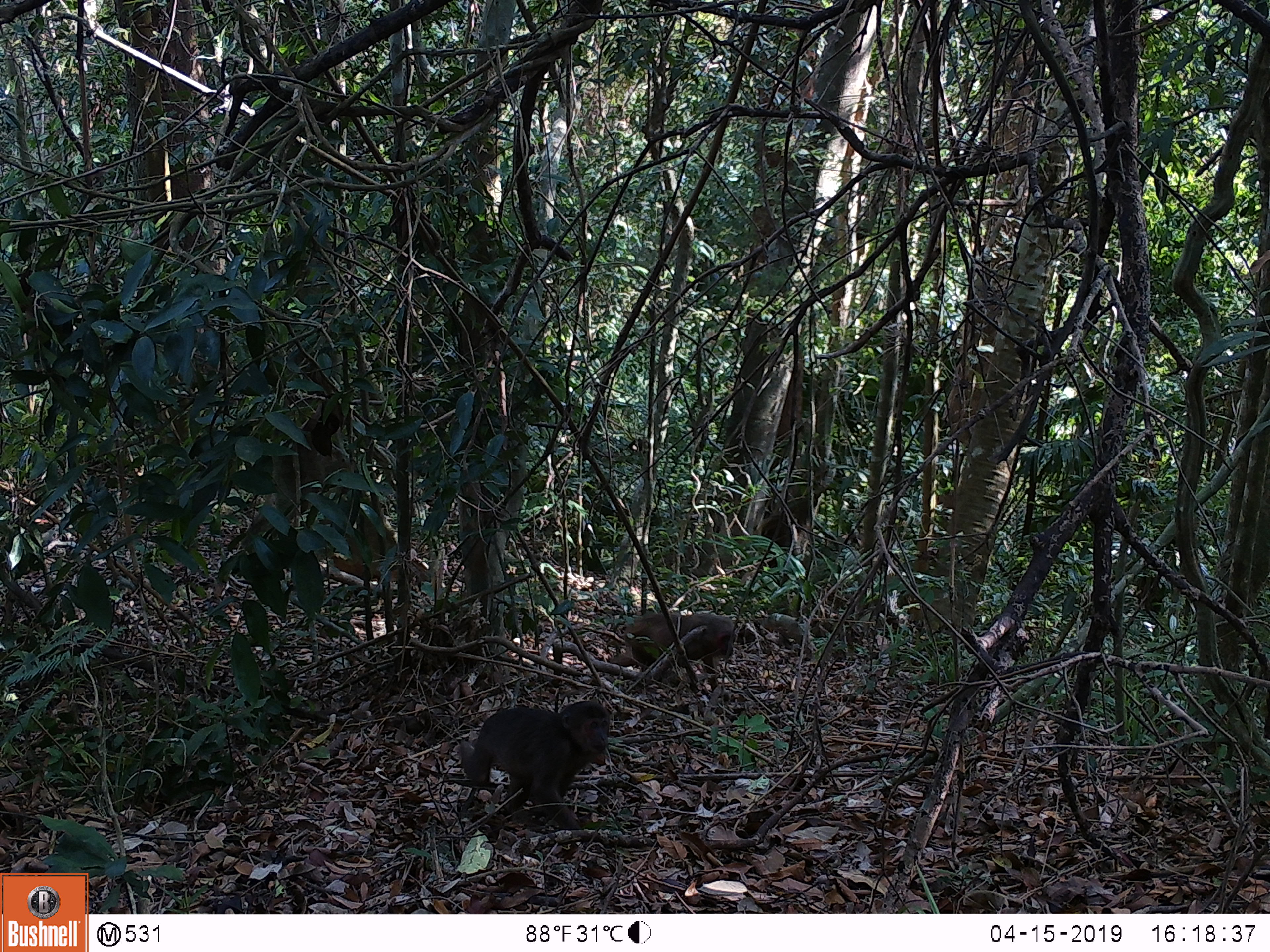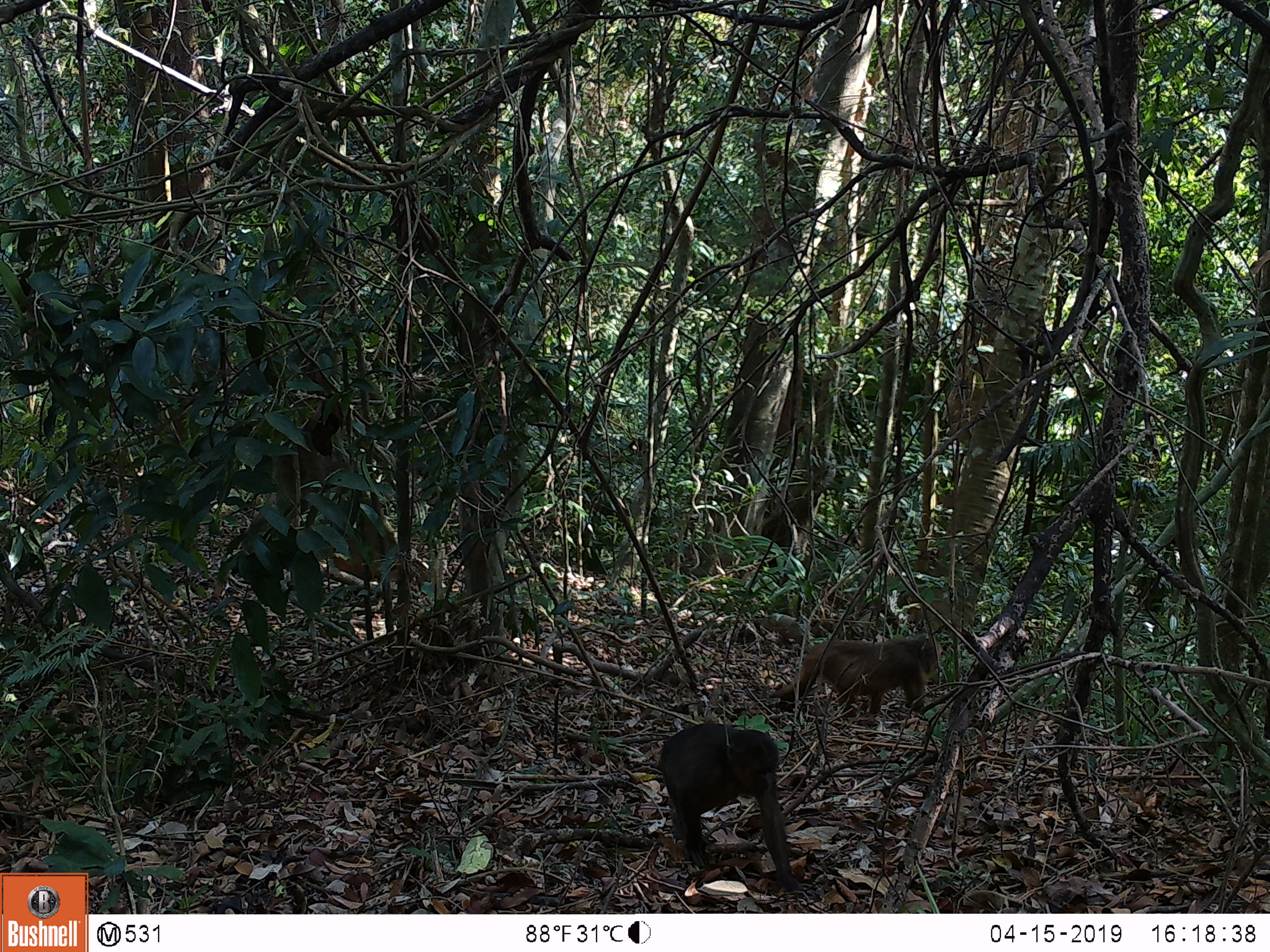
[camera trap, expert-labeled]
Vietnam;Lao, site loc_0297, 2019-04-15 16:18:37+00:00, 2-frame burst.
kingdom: Animalia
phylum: Chordata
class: Mammalia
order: Primates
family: Cercopithecidae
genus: Macaca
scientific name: Macaca arctoides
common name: stump-tailed macaque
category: stump tailed macaque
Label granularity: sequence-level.